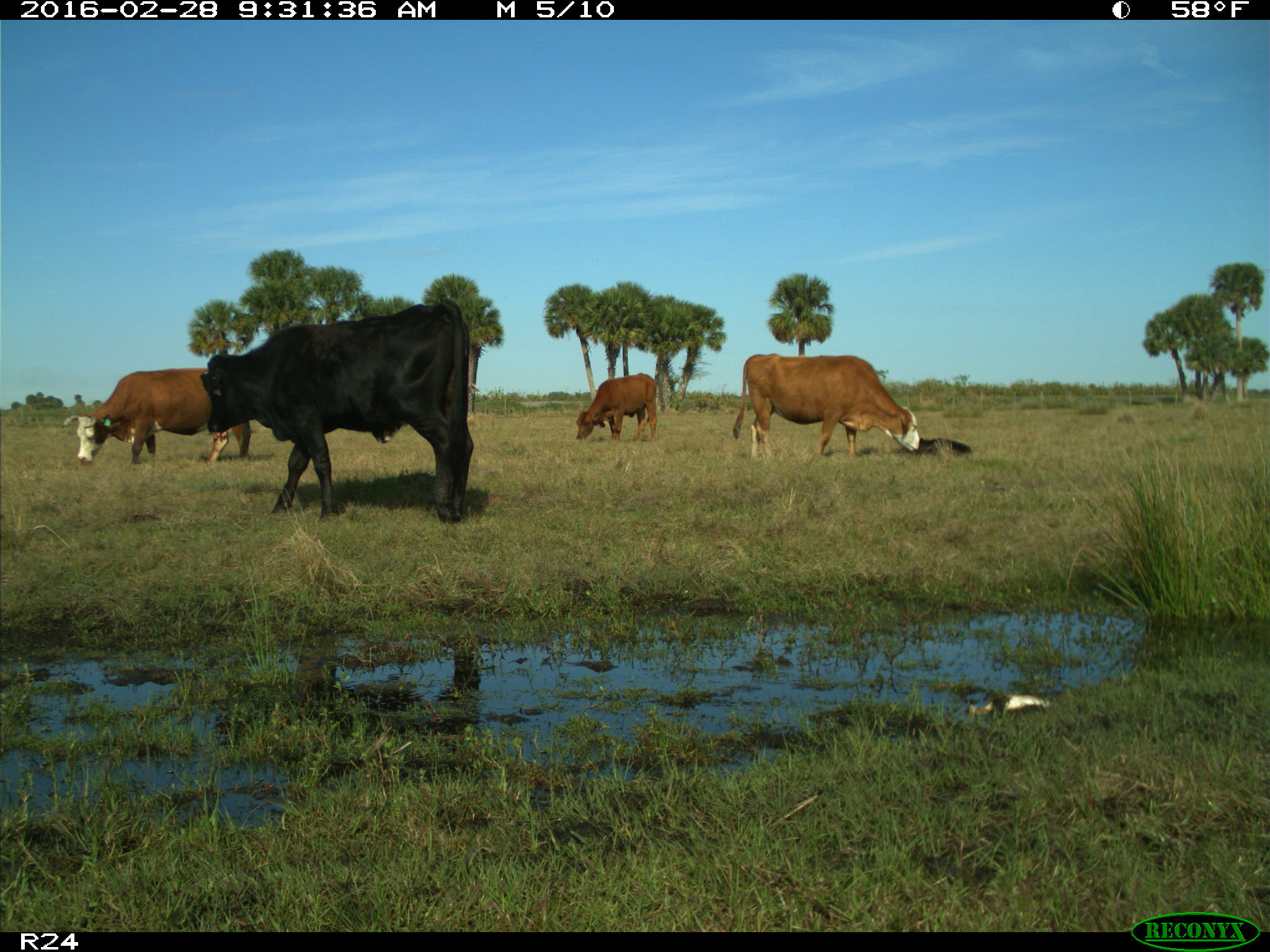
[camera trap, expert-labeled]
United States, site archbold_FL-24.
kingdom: Animalia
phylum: Chordata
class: Mammalia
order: Artiodactyla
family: Bovidae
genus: Bos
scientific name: Bos taurus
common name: domestic cow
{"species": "Bos taurus (domestic cow)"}